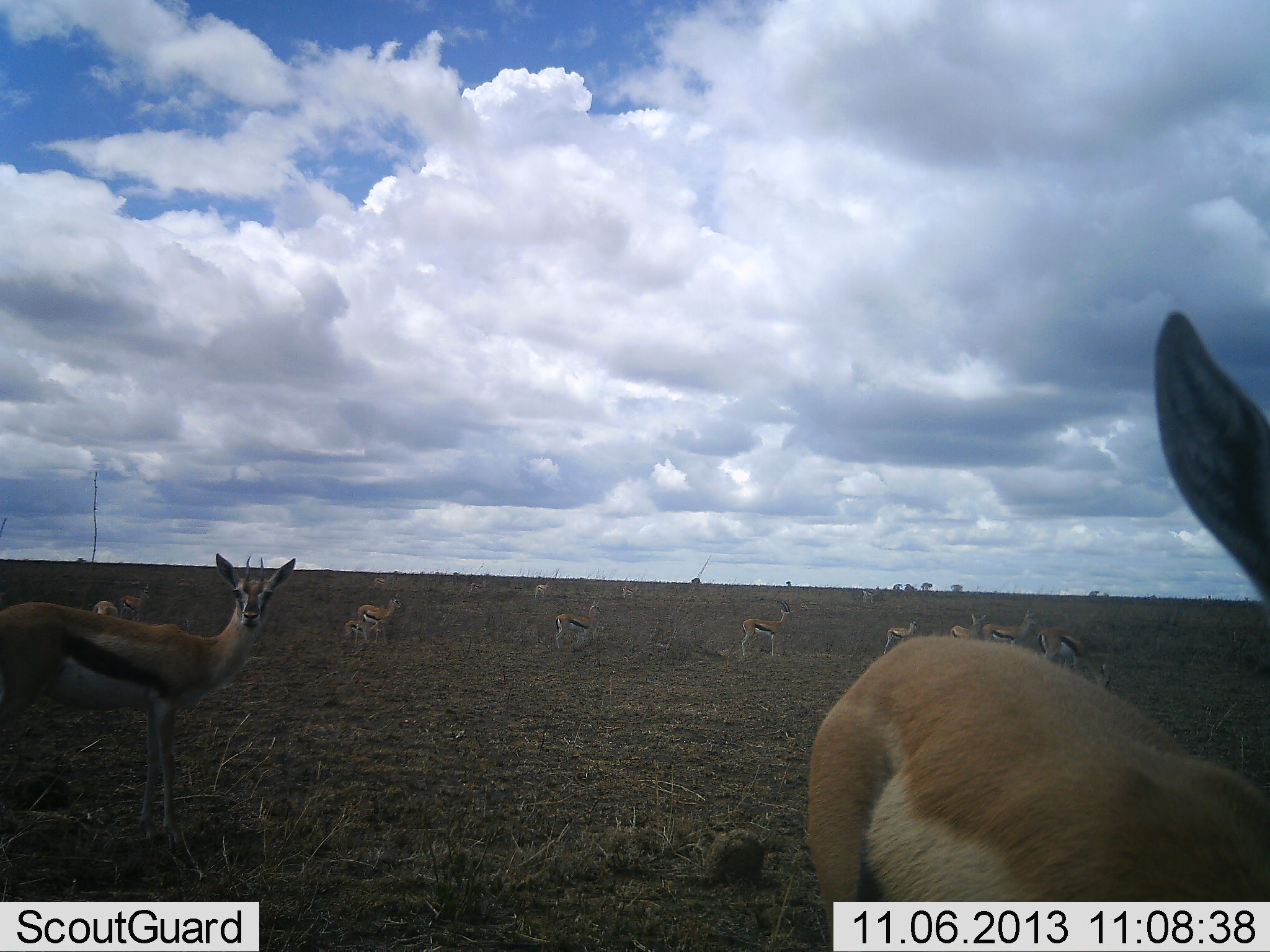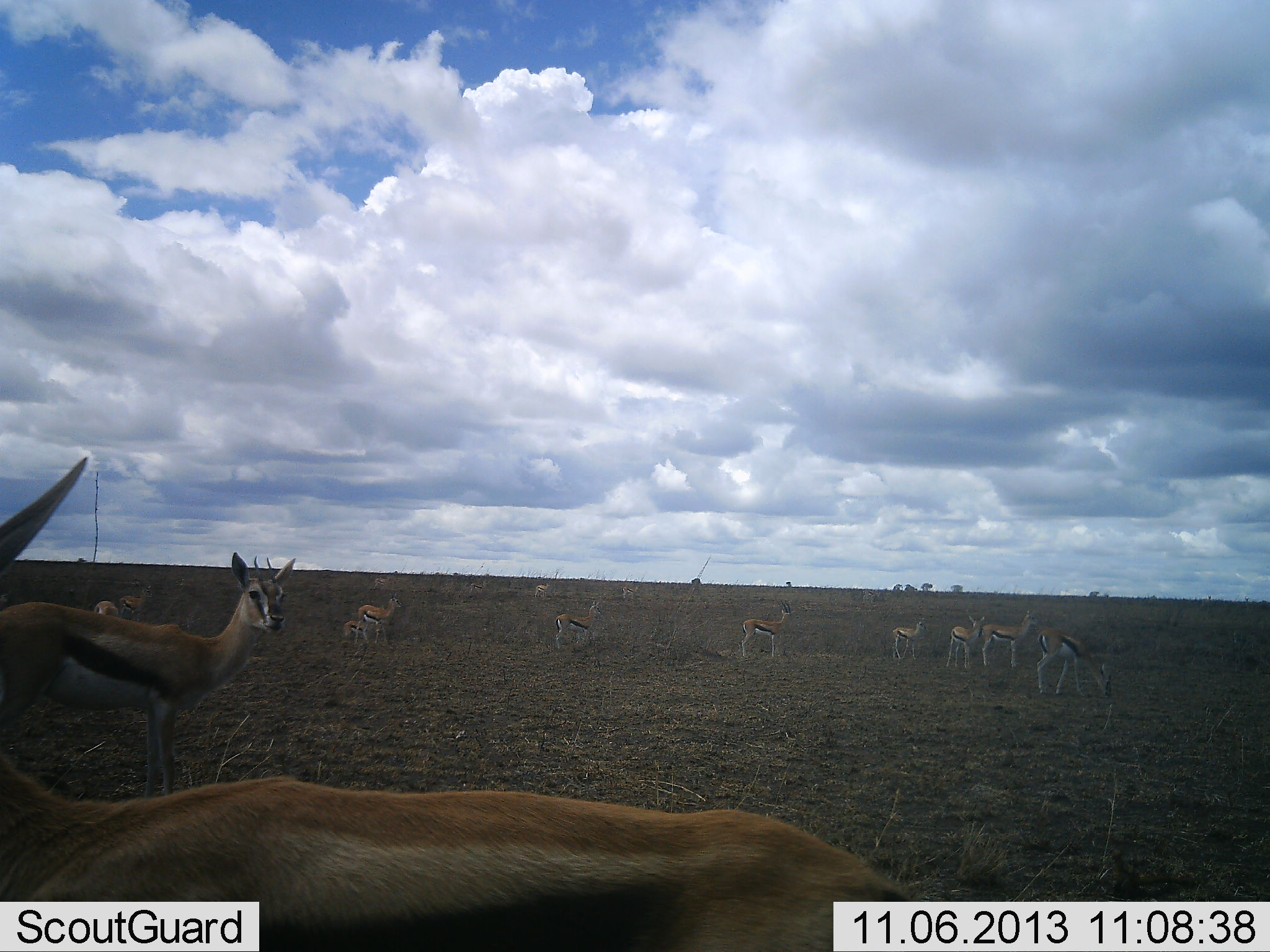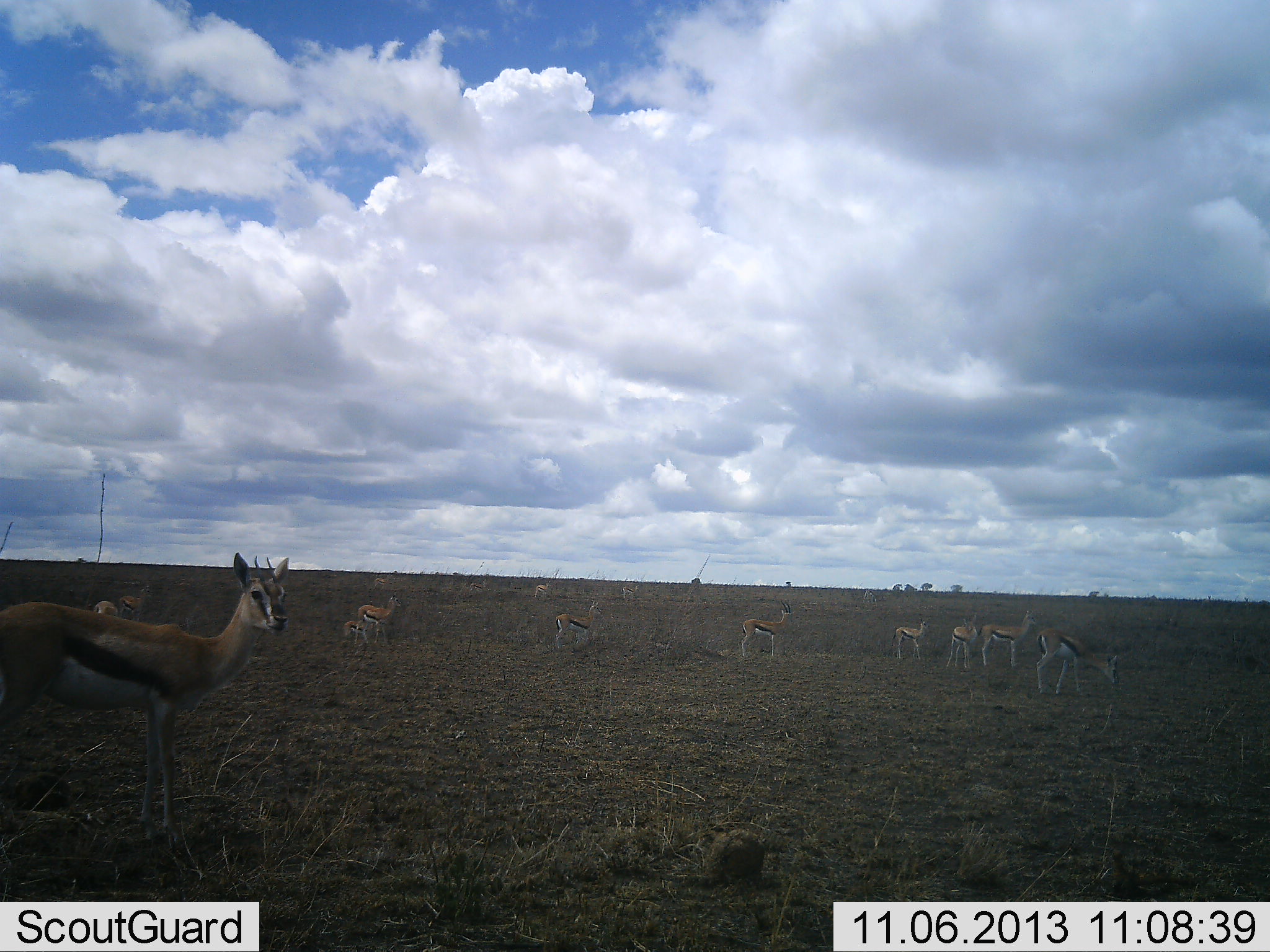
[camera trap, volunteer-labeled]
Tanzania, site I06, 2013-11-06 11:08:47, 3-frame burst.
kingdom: Animalia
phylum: Chordata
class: Mammalia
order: Artiodactyla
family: Bovidae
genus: Eudorcas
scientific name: Eudorcas thomsonii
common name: thomson's gazelle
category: gazellethomsons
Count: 11-50.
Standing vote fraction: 91%.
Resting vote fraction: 3%.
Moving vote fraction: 45%.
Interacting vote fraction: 9%.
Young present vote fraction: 30%.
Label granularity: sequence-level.